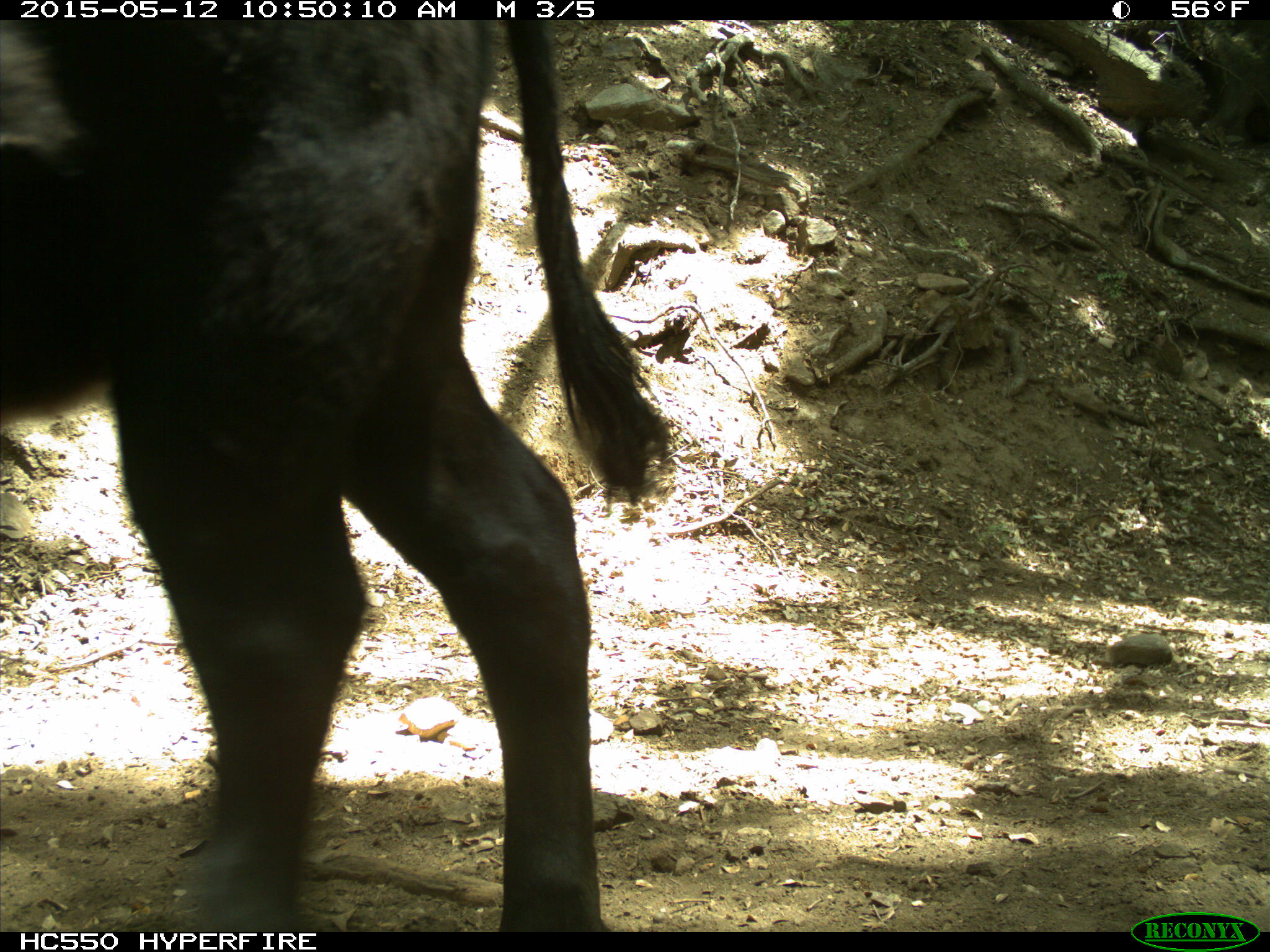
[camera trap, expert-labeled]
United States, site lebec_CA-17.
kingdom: Animalia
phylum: Chordata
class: Mammalia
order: Artiodactyla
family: Bovidae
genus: Bos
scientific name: Bos taurus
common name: domestic cow